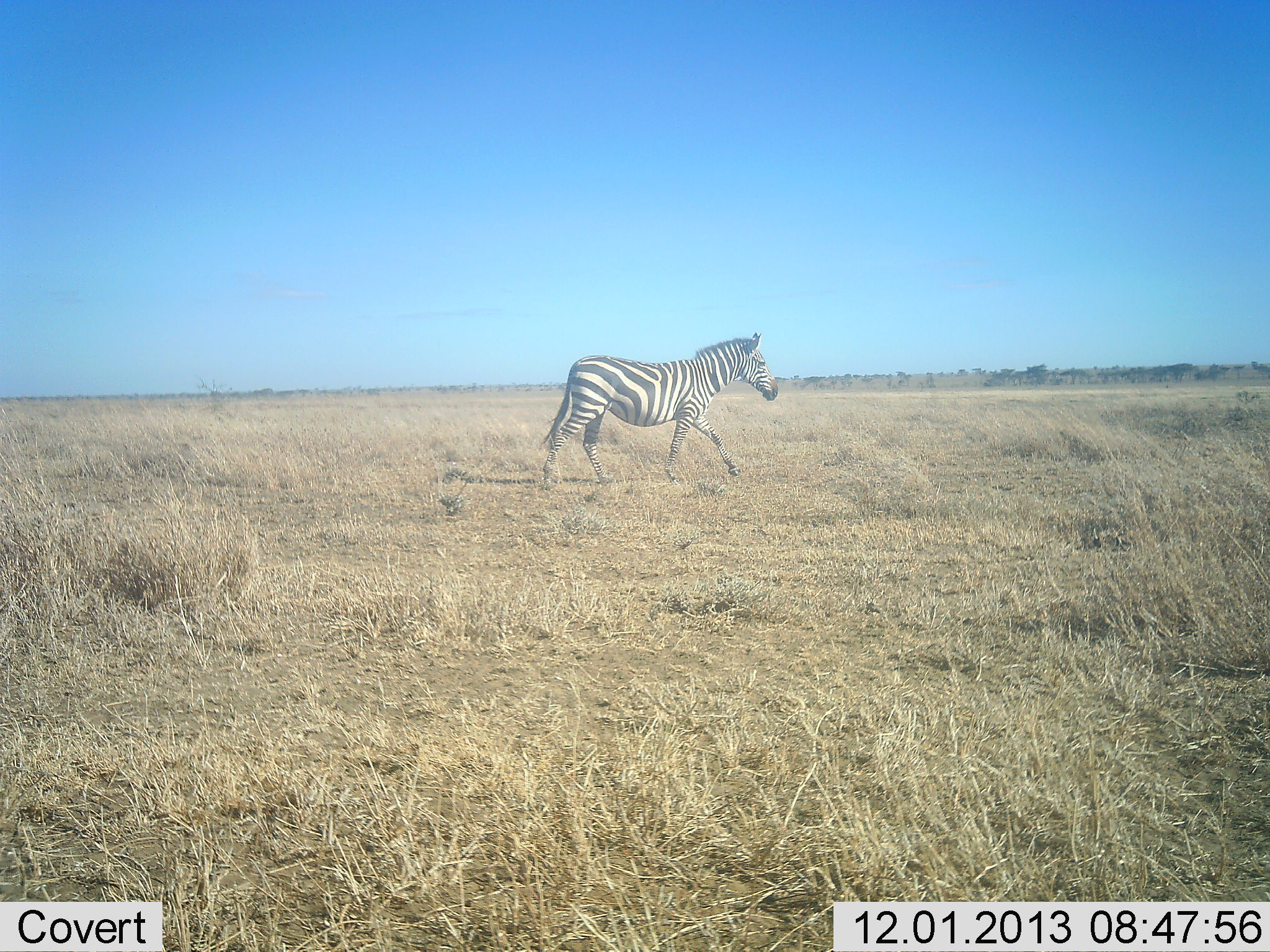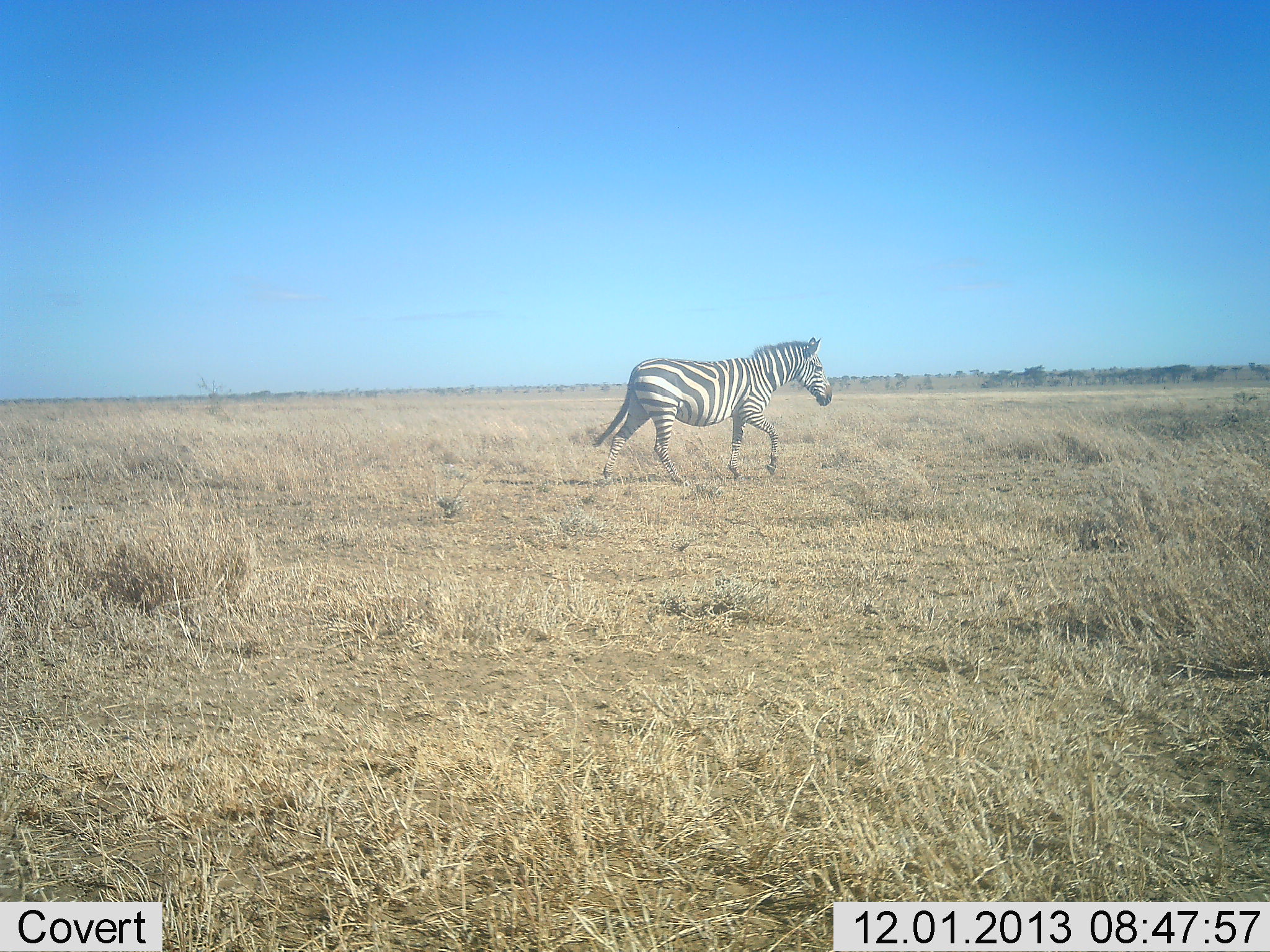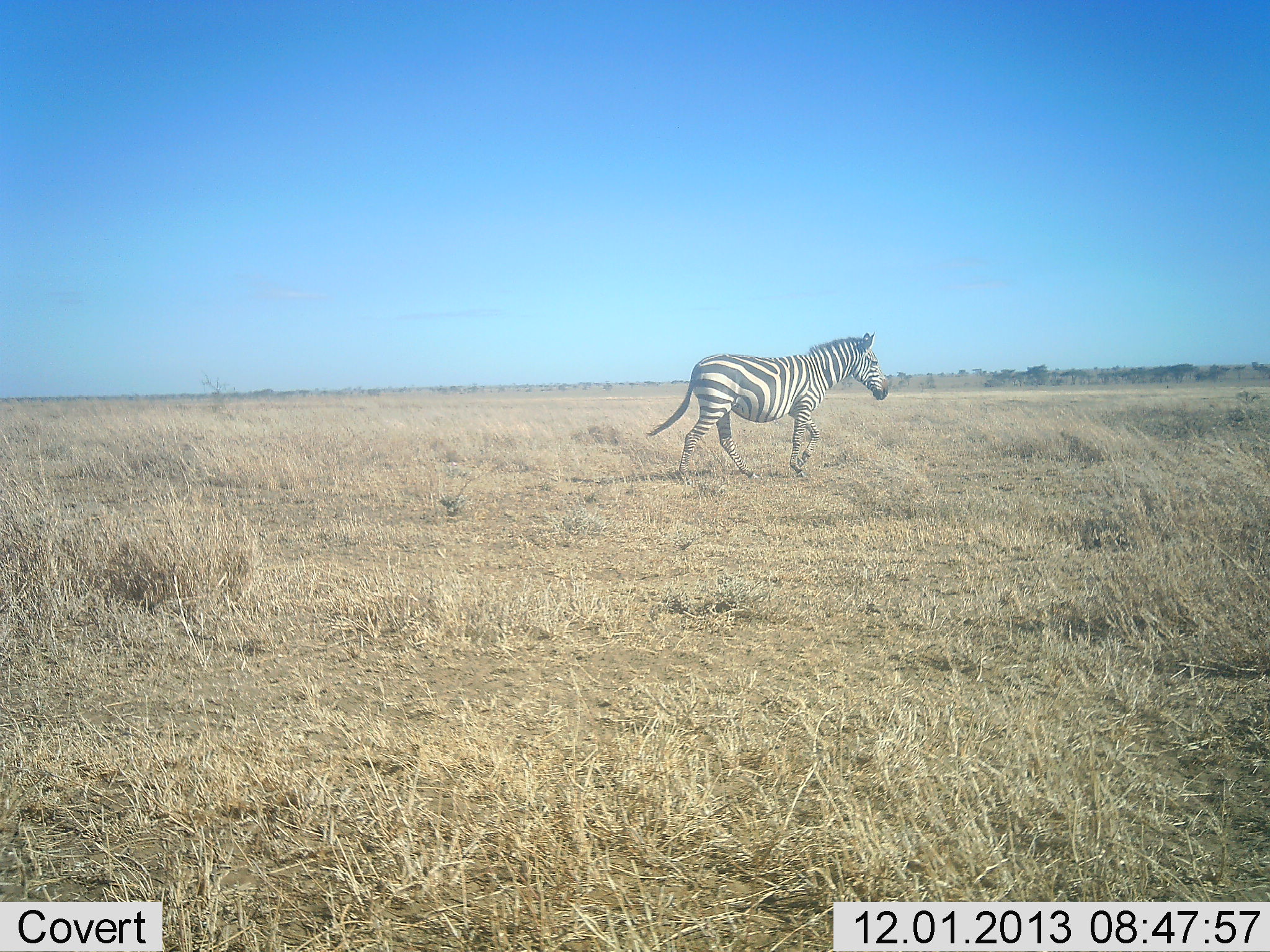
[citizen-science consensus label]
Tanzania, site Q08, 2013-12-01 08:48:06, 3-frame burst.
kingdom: Animalia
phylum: Chordata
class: Mammalia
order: Perissodactyla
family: Equidae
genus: Equus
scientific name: Equus quagga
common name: plains zebra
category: zebra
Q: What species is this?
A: Zebra (plains zebra) (Equus quagga).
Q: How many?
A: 1.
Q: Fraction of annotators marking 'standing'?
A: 0%.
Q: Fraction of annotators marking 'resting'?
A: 0%.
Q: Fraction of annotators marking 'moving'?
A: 100%.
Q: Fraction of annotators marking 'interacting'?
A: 0%.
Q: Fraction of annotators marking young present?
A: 0%.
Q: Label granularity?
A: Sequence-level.